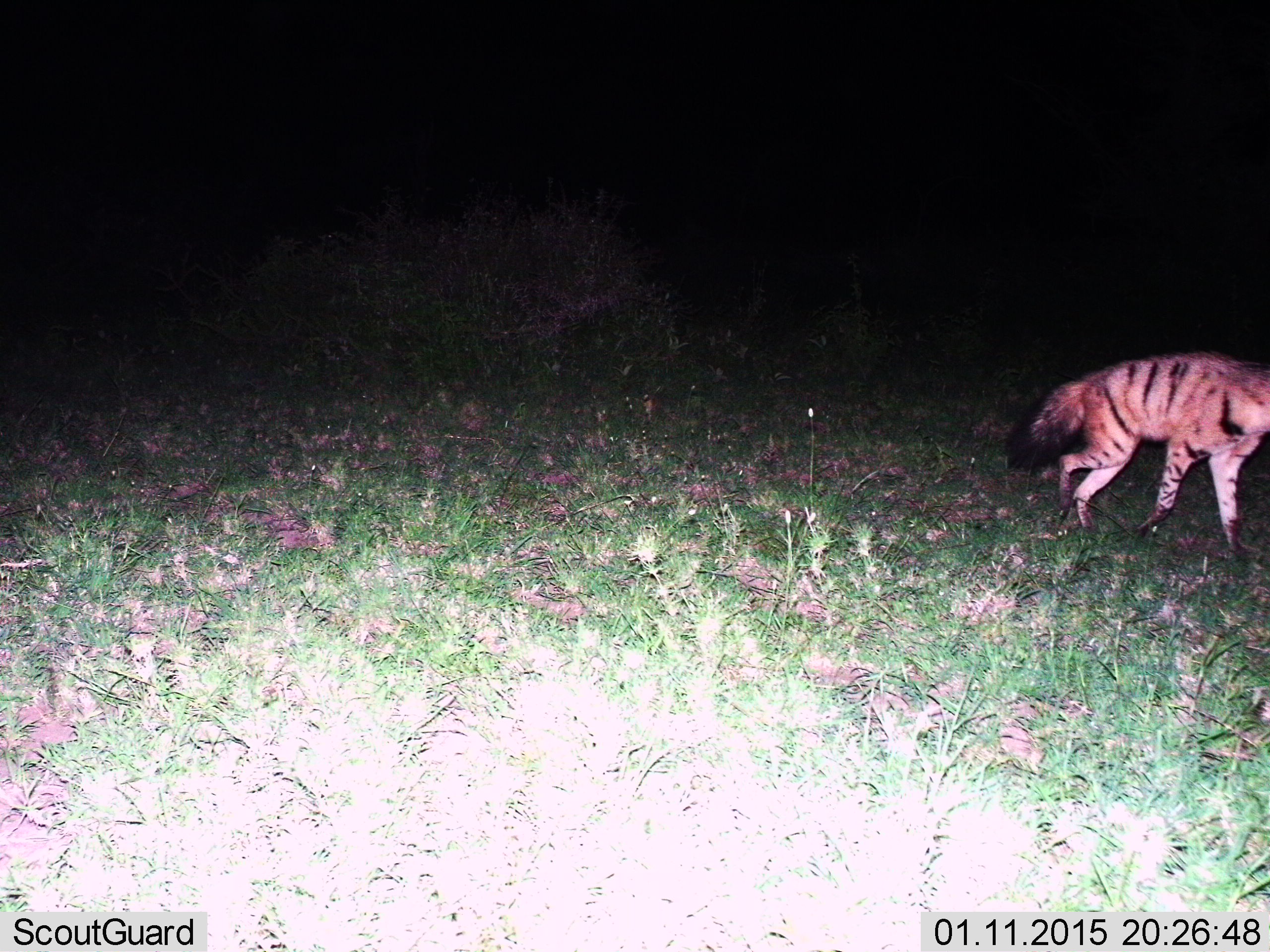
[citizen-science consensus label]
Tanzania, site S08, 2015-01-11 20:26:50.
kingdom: Animalia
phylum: Chordata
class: Mammalia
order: Carnivora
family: Hyaenidae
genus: Proteles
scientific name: Proteles cristatus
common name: aardwolf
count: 1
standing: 20%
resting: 0%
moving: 90%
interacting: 0%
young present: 0%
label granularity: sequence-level